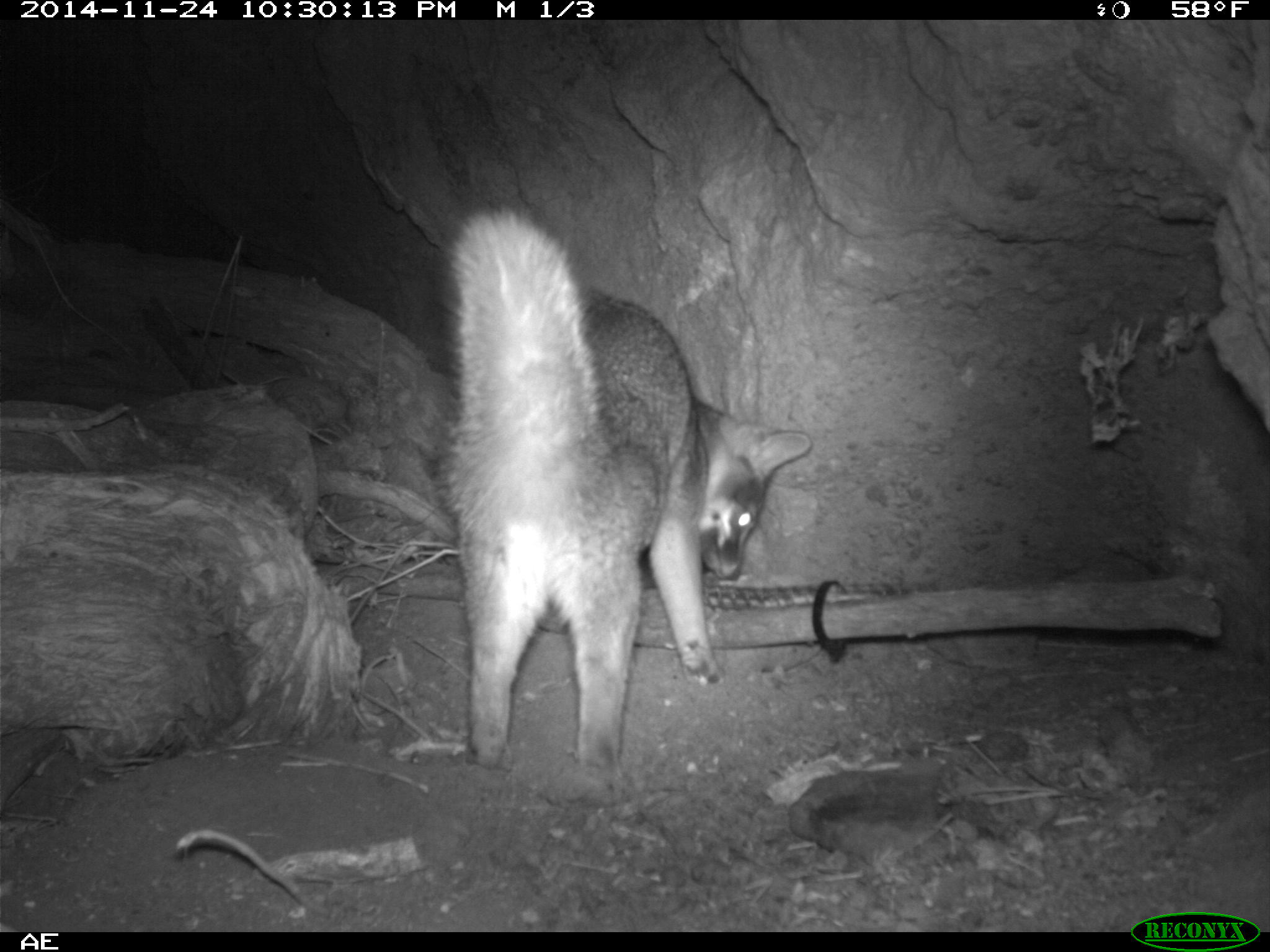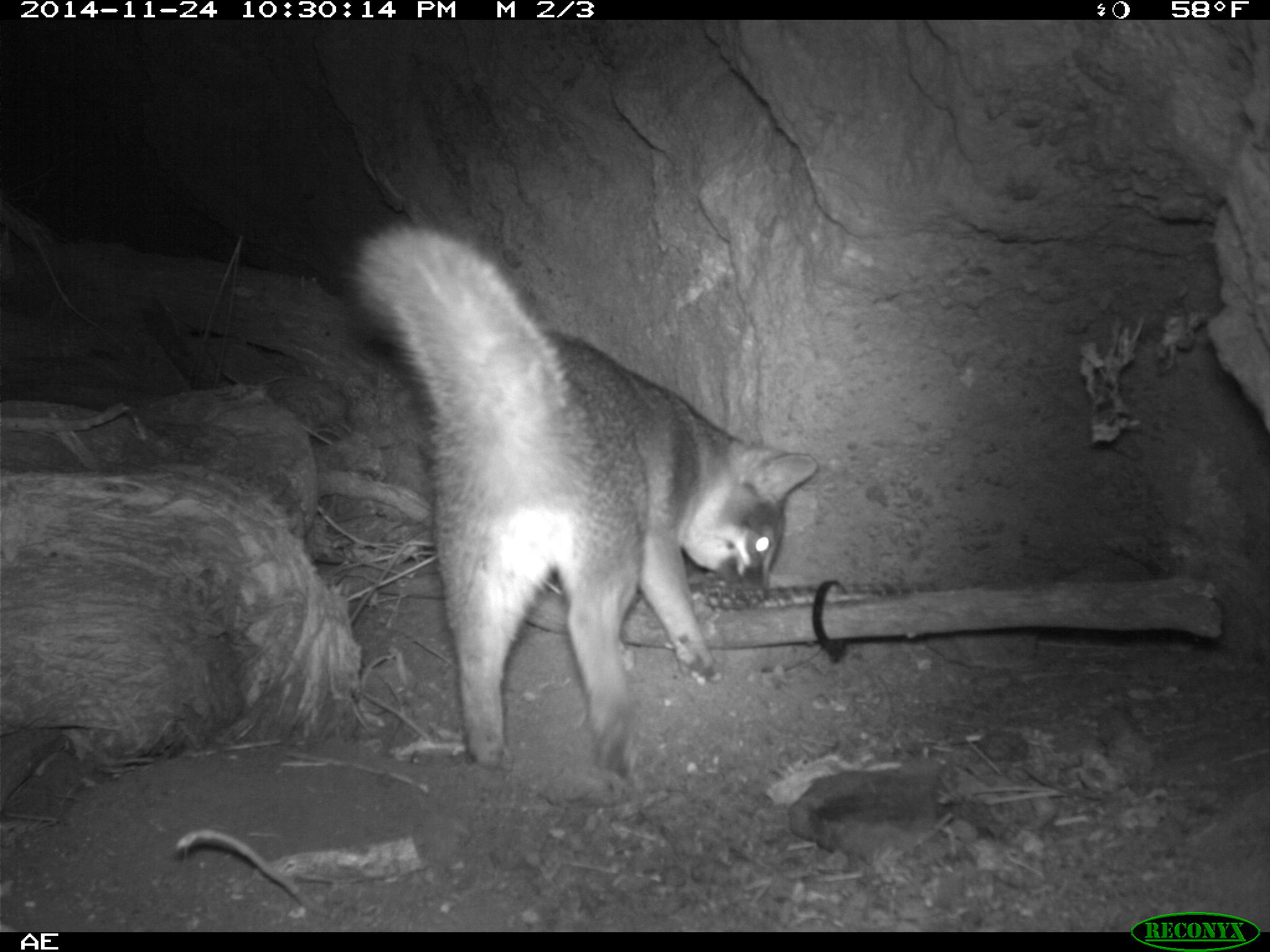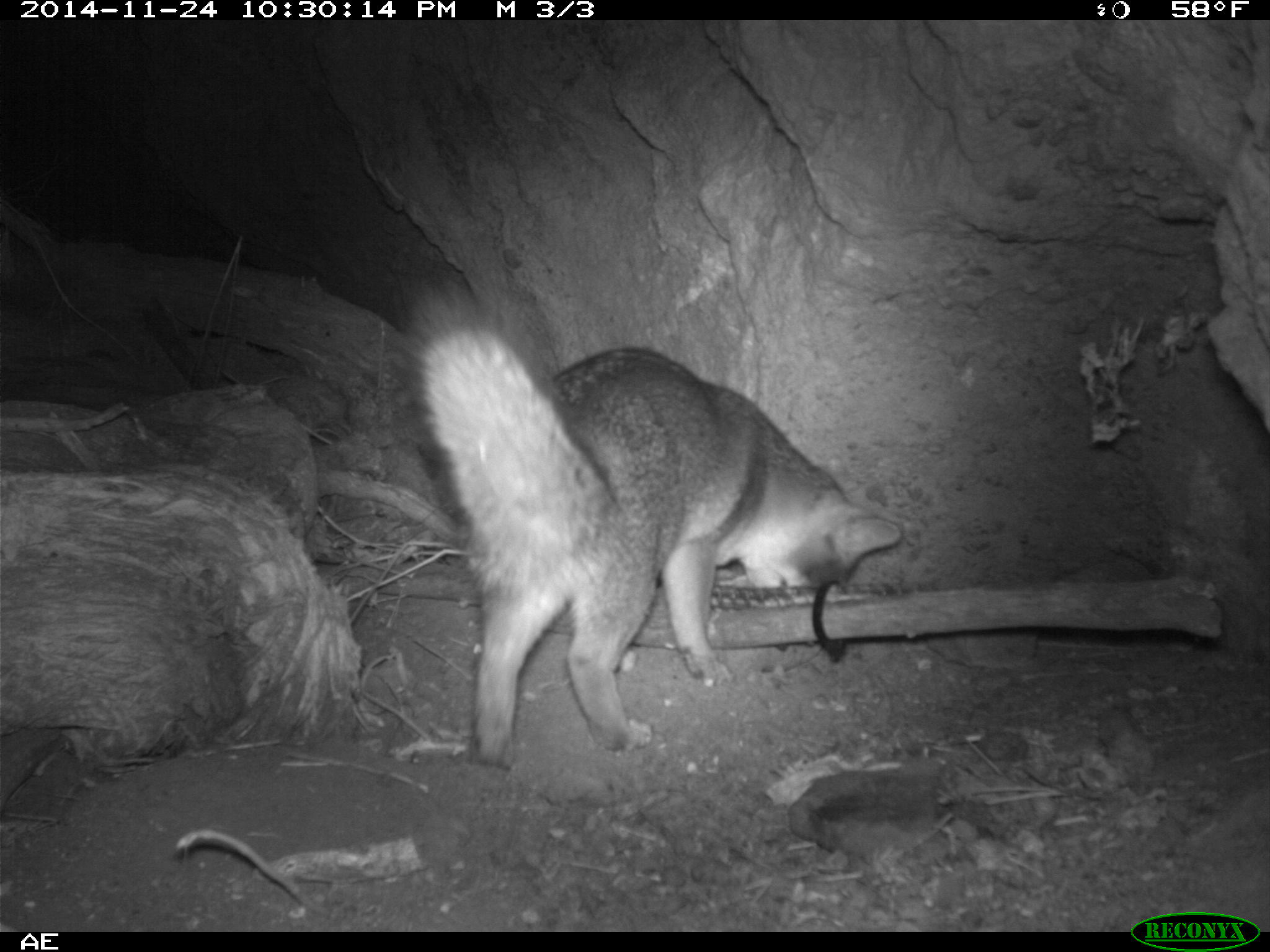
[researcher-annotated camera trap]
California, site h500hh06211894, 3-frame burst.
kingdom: Animalia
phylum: Chordata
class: Mammalia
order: Carnivora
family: Canidae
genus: Urocyon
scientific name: Urocyon littoralis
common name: island fox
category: fox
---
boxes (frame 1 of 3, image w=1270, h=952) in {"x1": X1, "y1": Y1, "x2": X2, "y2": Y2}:
fox: {"x1": 438, "y1": 206, "x2": 809, "y2": 782}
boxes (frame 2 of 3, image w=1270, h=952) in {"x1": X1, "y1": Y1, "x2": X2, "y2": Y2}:
fox: {"x1": 346, "y1": 219, "x2": 816, "y2": 777}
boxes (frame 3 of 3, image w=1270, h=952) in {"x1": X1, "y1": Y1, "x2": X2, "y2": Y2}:
fox: {"x1": 391, "y1": 275, "x2": 904, "y2": 767}